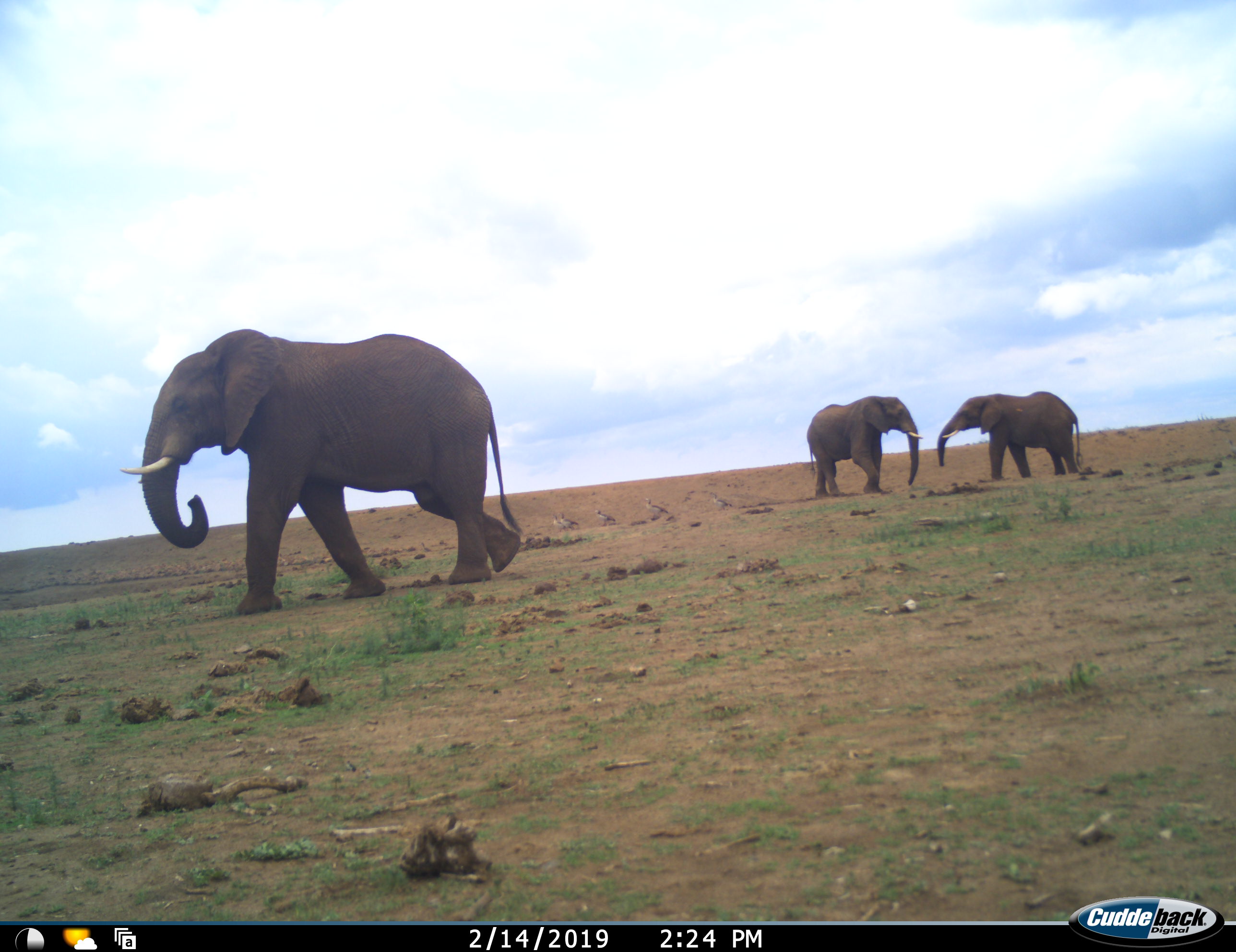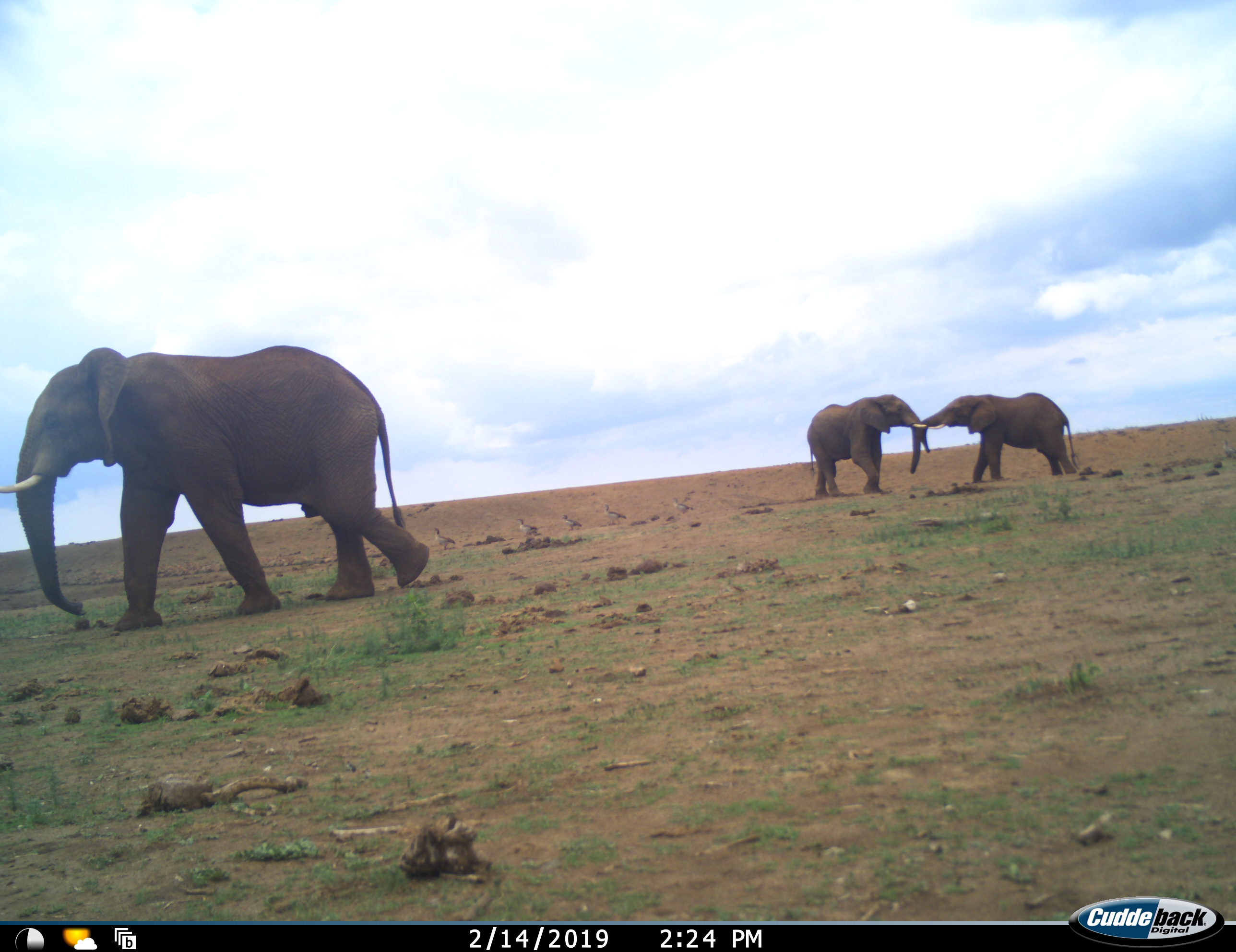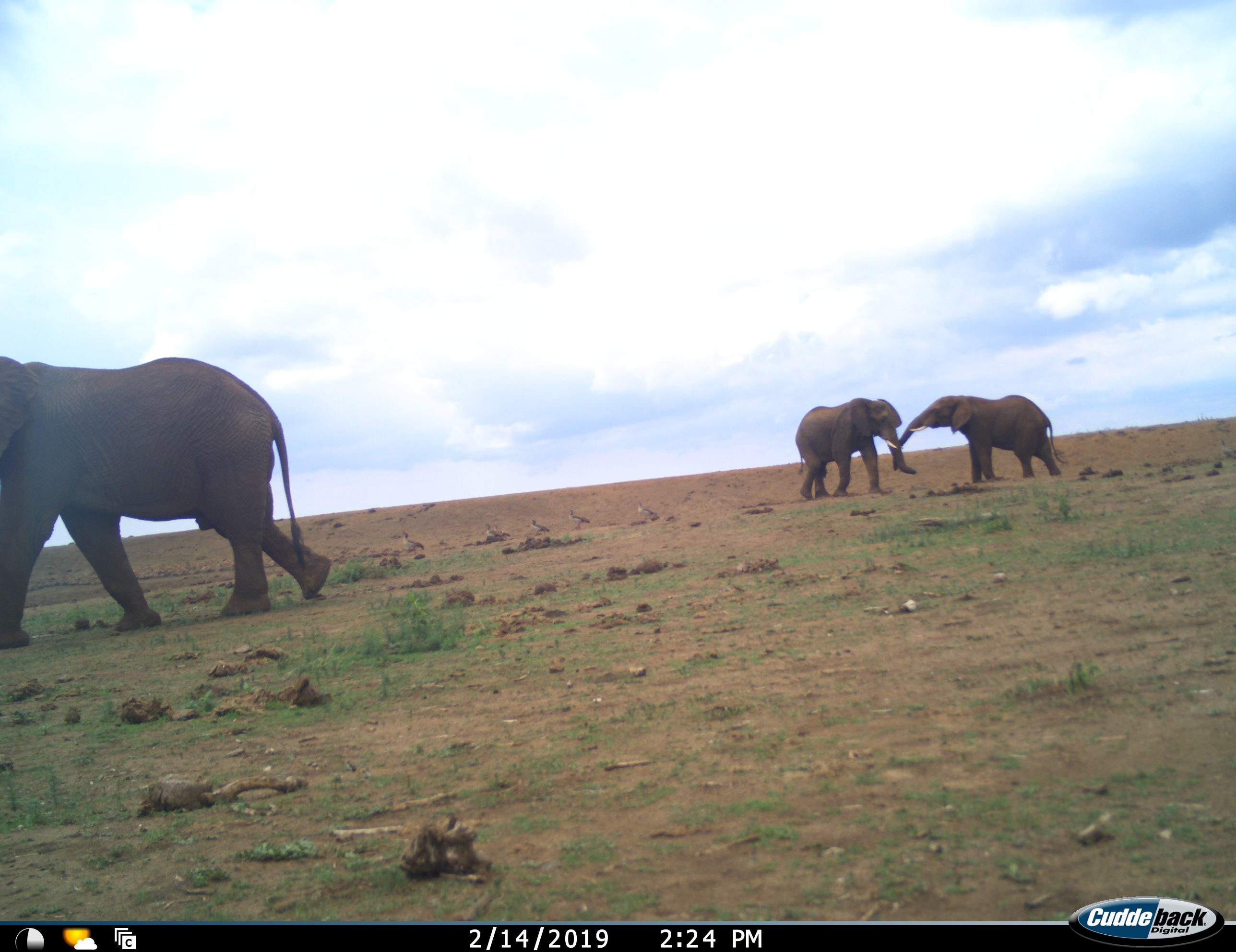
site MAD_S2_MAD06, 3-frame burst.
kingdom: Animalia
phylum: Chordata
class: Mammalia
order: Proboscidea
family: Elephantidae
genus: Loxodonta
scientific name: Loxodonta africana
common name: african bush elephant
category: elephant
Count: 3.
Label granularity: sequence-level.